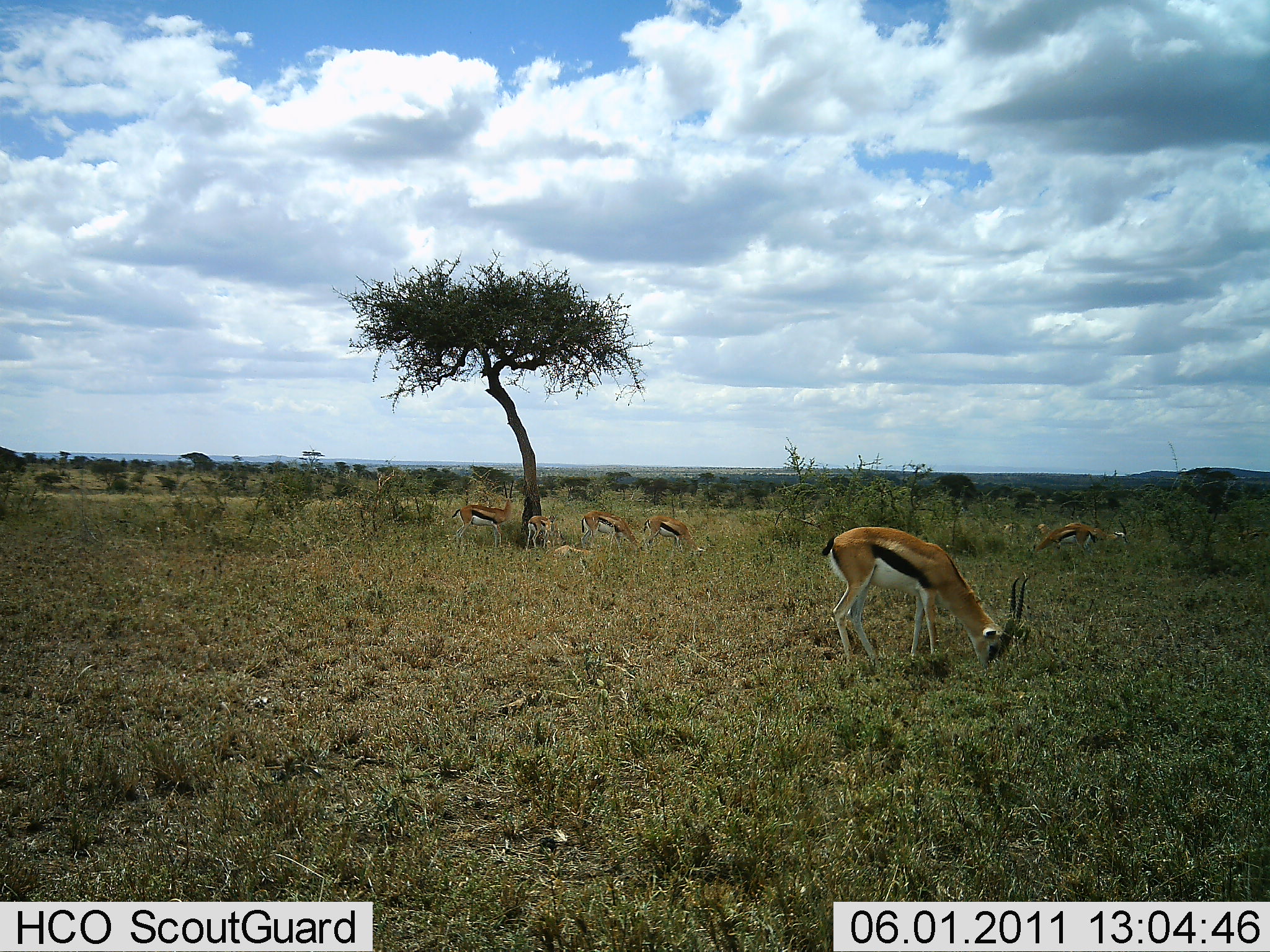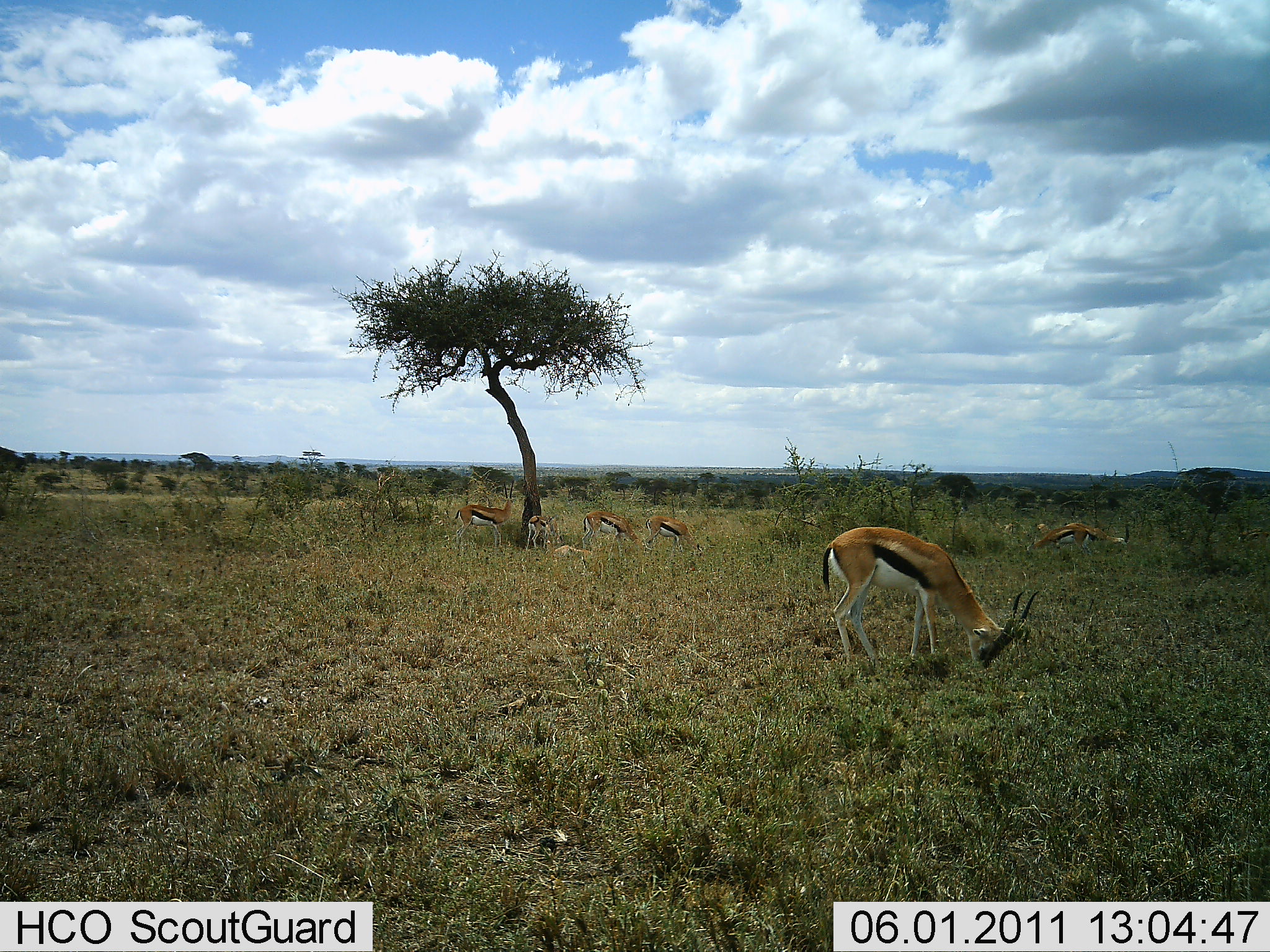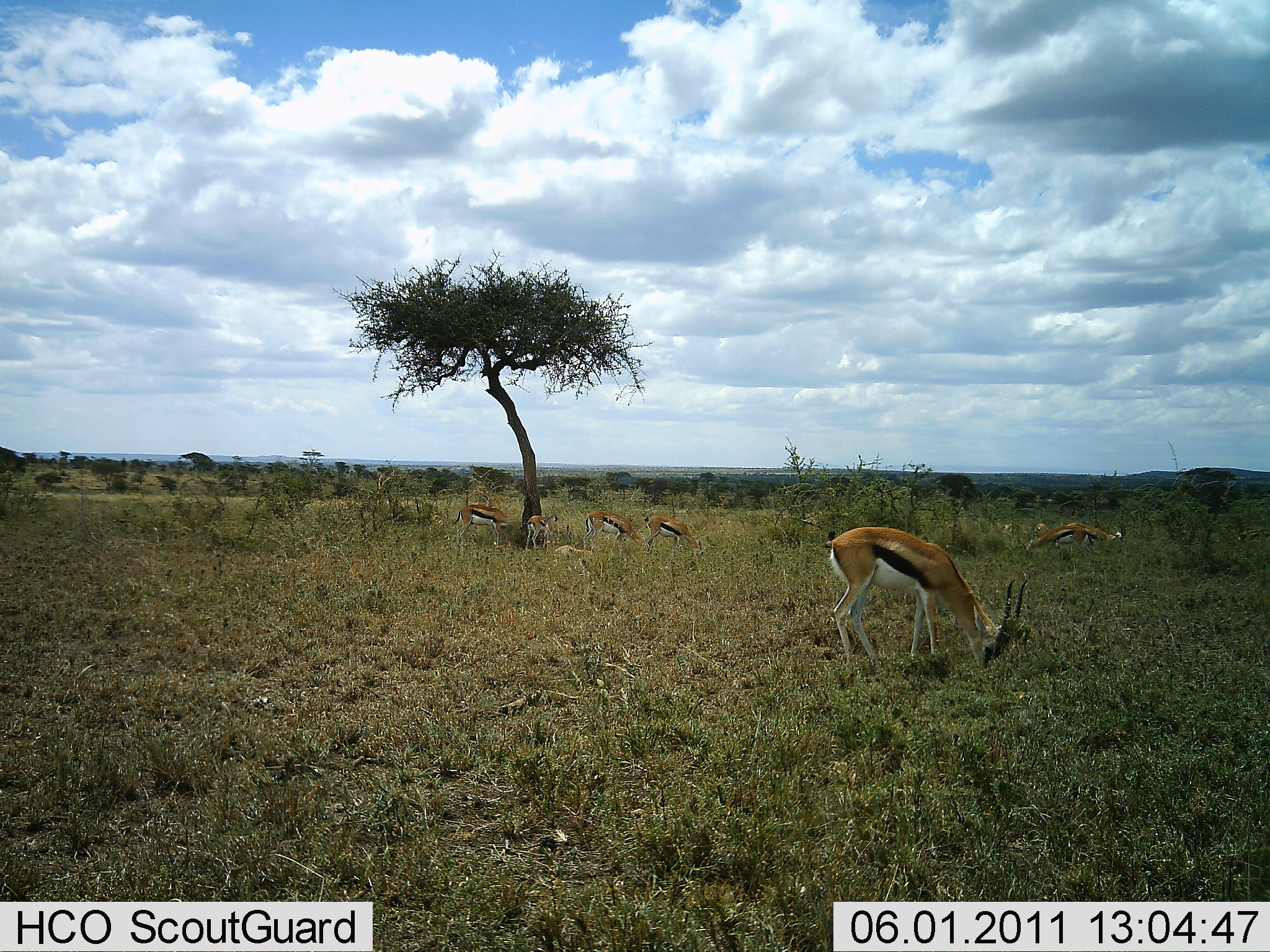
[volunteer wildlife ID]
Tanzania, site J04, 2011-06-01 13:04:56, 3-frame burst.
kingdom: Animalia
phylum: Chordata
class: Mammalia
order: Artiodactyla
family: Bovidae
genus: Eudorcas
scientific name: Eudorcas thomsonii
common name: thomson's gazelle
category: gazellethomsons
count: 7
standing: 60%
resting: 40%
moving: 10%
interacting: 0%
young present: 30%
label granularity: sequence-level